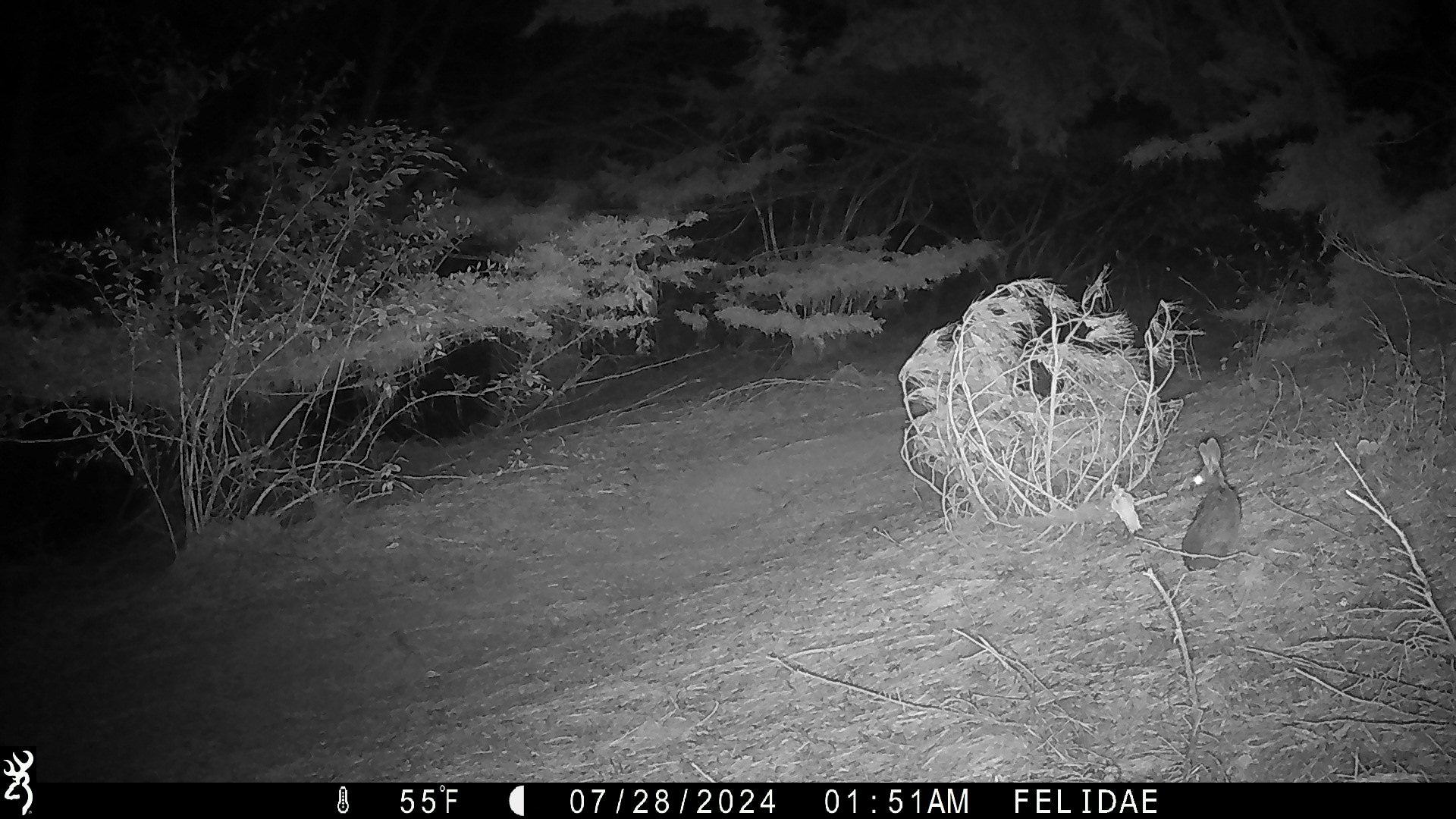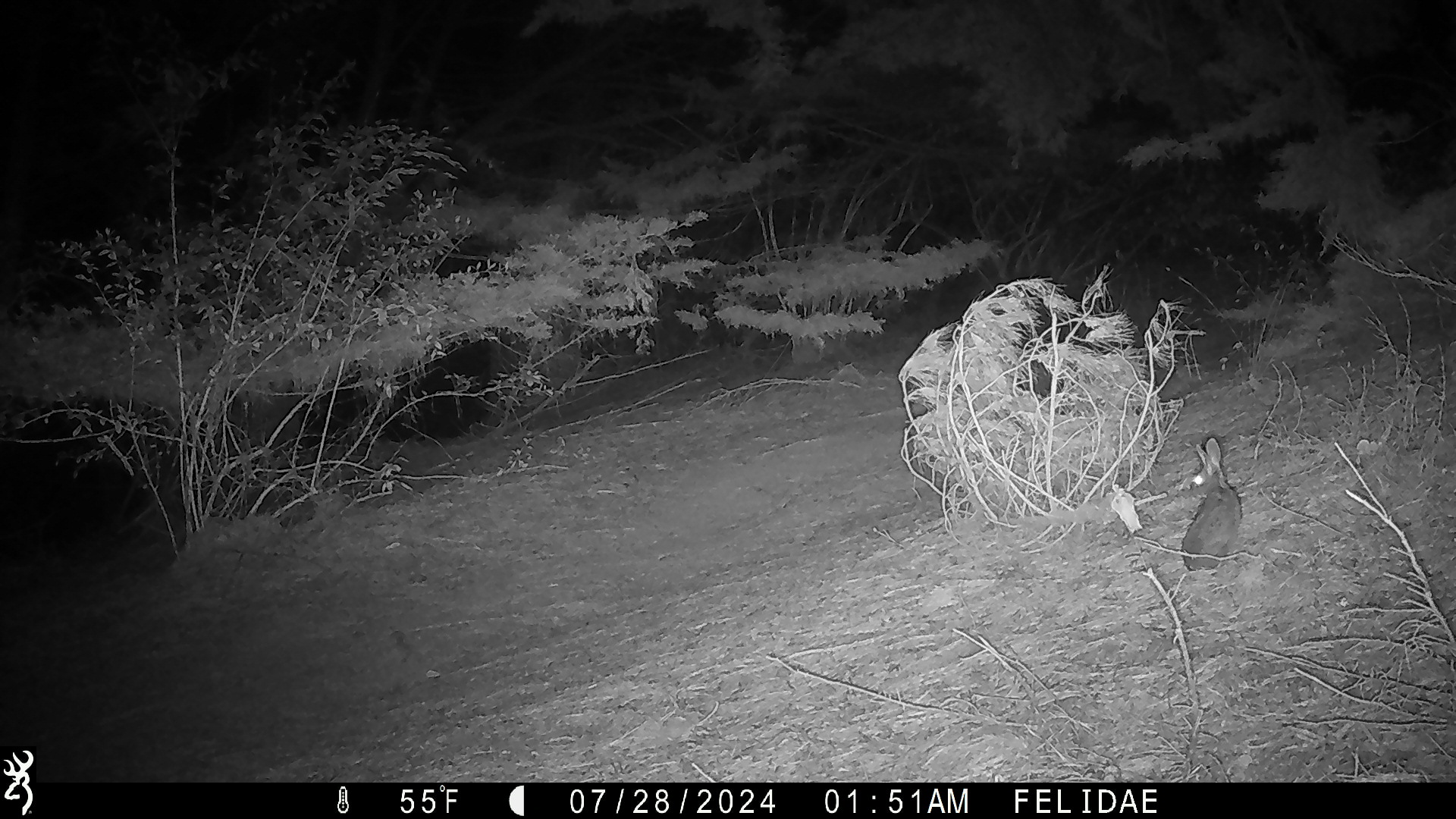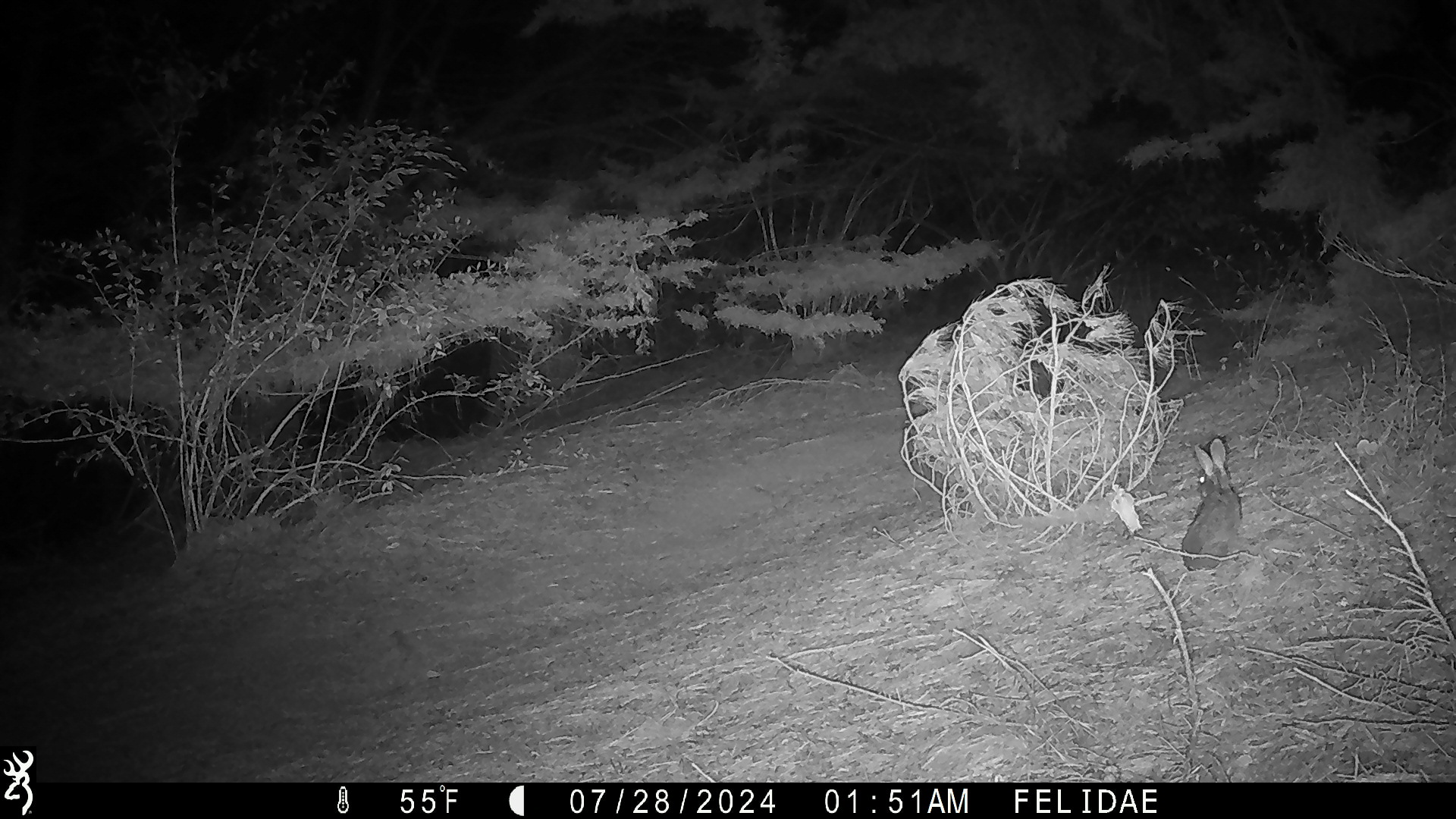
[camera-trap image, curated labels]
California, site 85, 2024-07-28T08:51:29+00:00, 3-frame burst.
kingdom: Animalia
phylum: Chordata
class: Mammalia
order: Lagomorpha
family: Leporidae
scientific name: Leporidae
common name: rabbit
Rabbit (Leporidae).